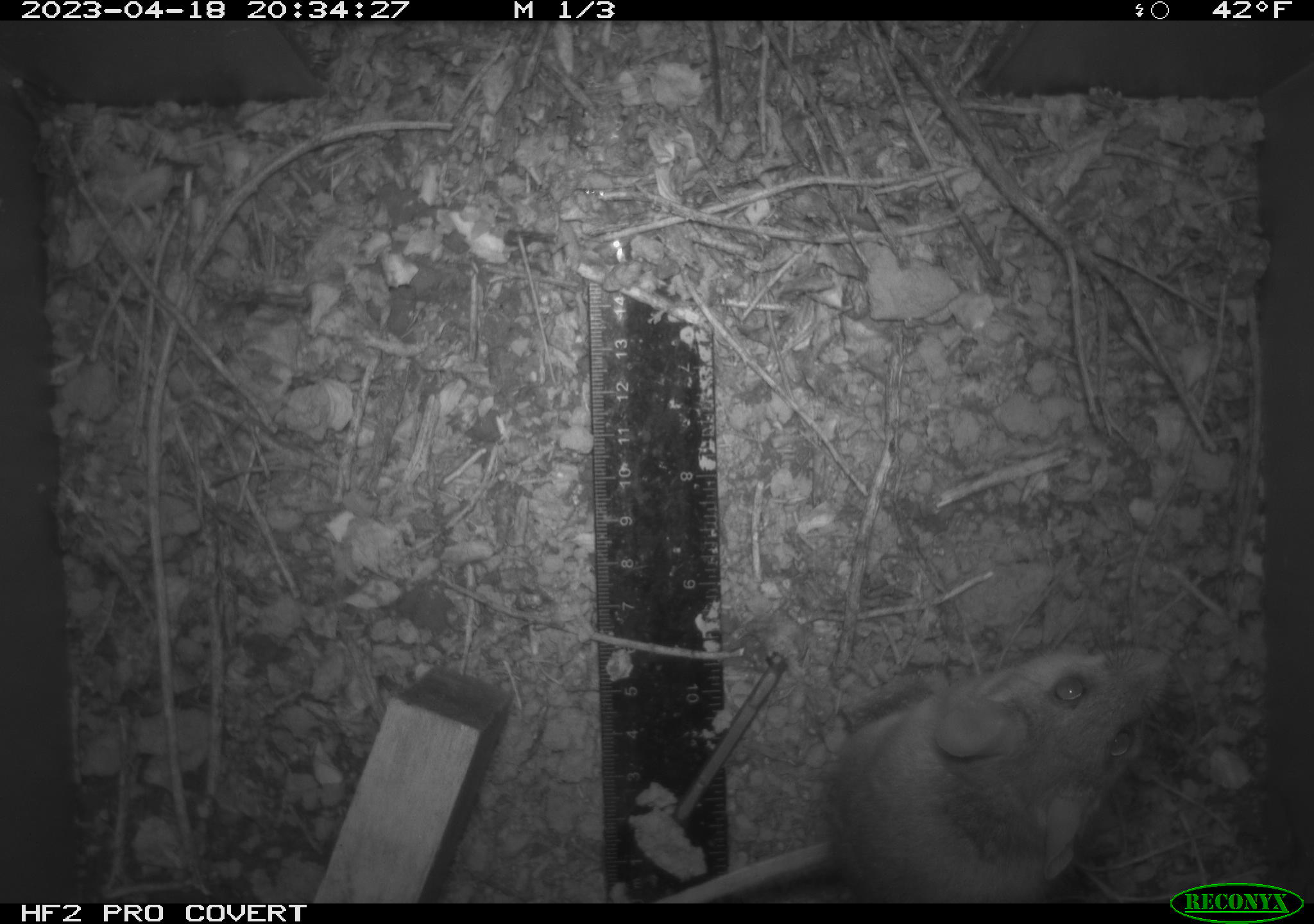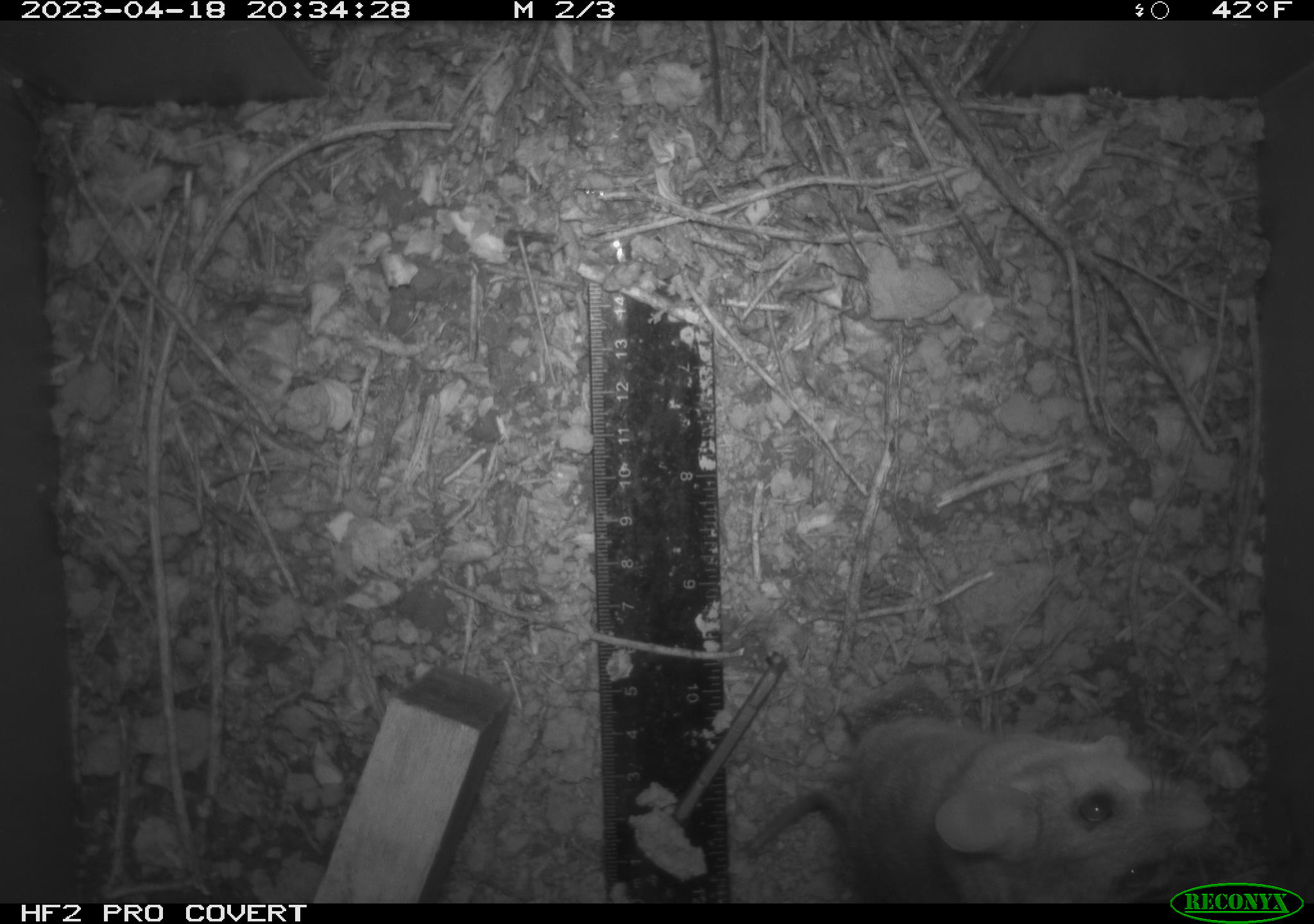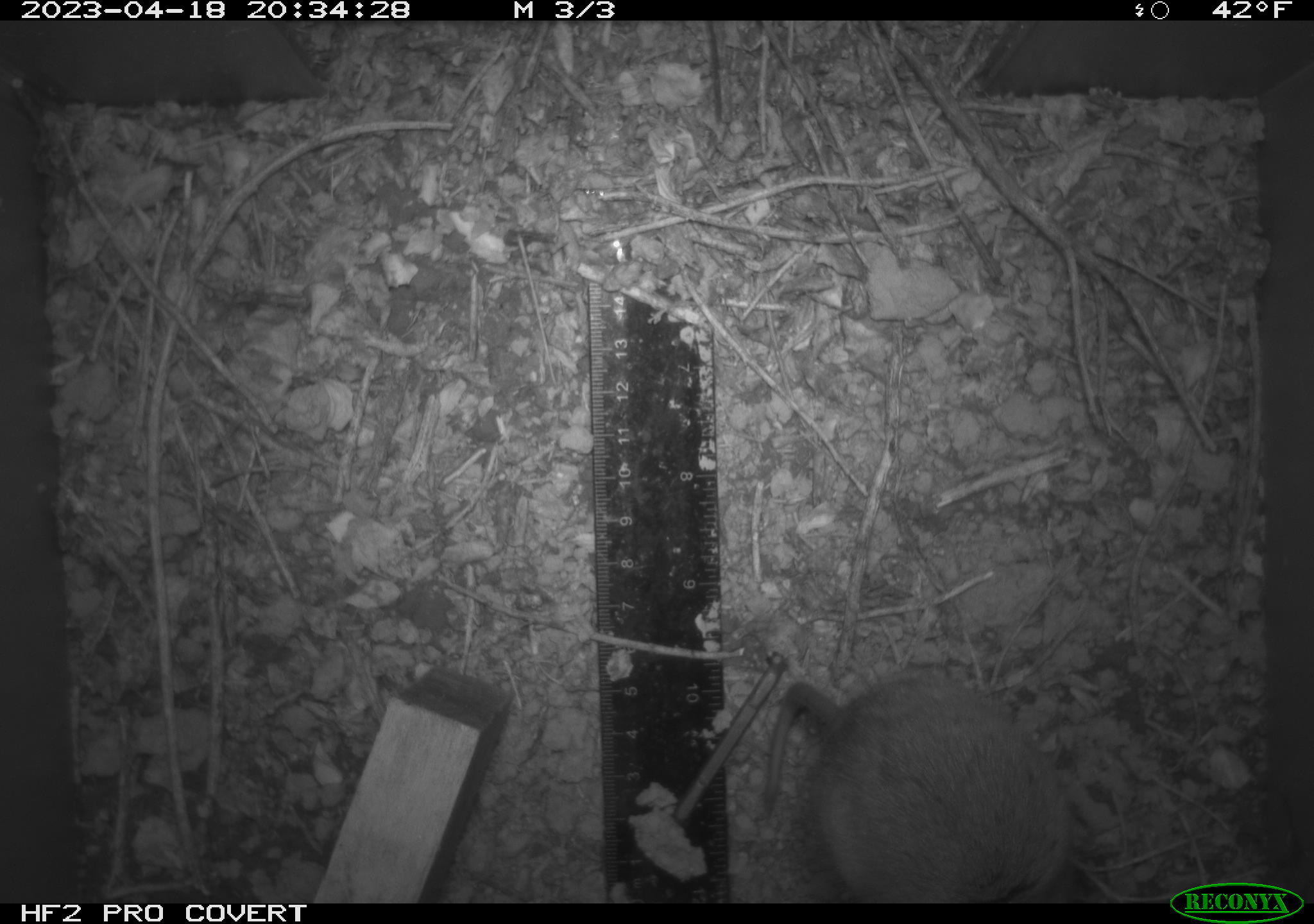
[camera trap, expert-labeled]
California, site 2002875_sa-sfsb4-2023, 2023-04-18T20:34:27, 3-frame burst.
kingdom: Animalia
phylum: Chordata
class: Mammalia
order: Rodentia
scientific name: Rodentia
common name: mouse species